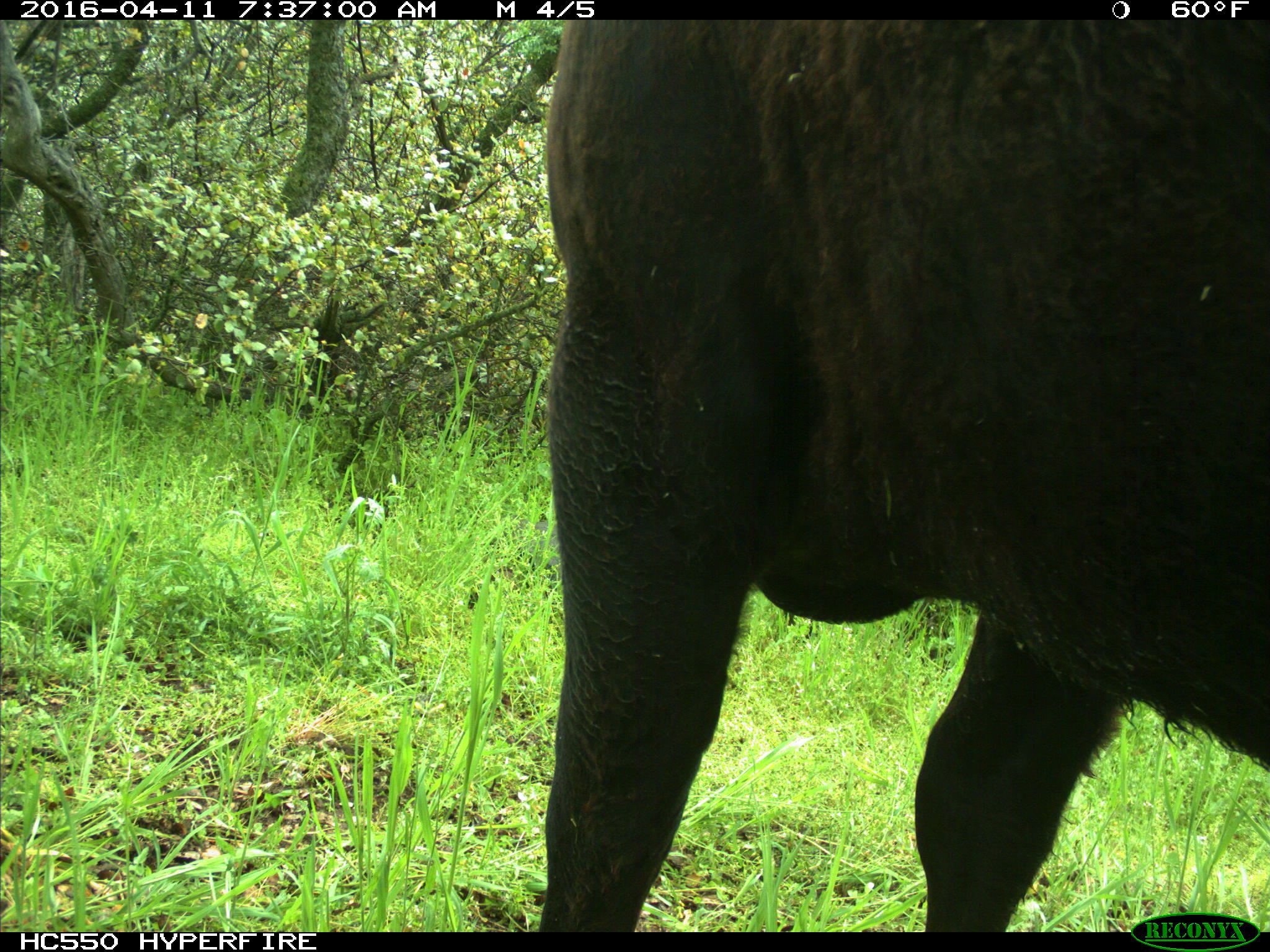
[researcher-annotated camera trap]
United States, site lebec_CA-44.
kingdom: Animalia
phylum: Chordata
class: Mammalia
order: Artiodactyla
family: Bovidae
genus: Bos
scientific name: Bos taurus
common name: domestic cow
Bos taurus (domestic cow).